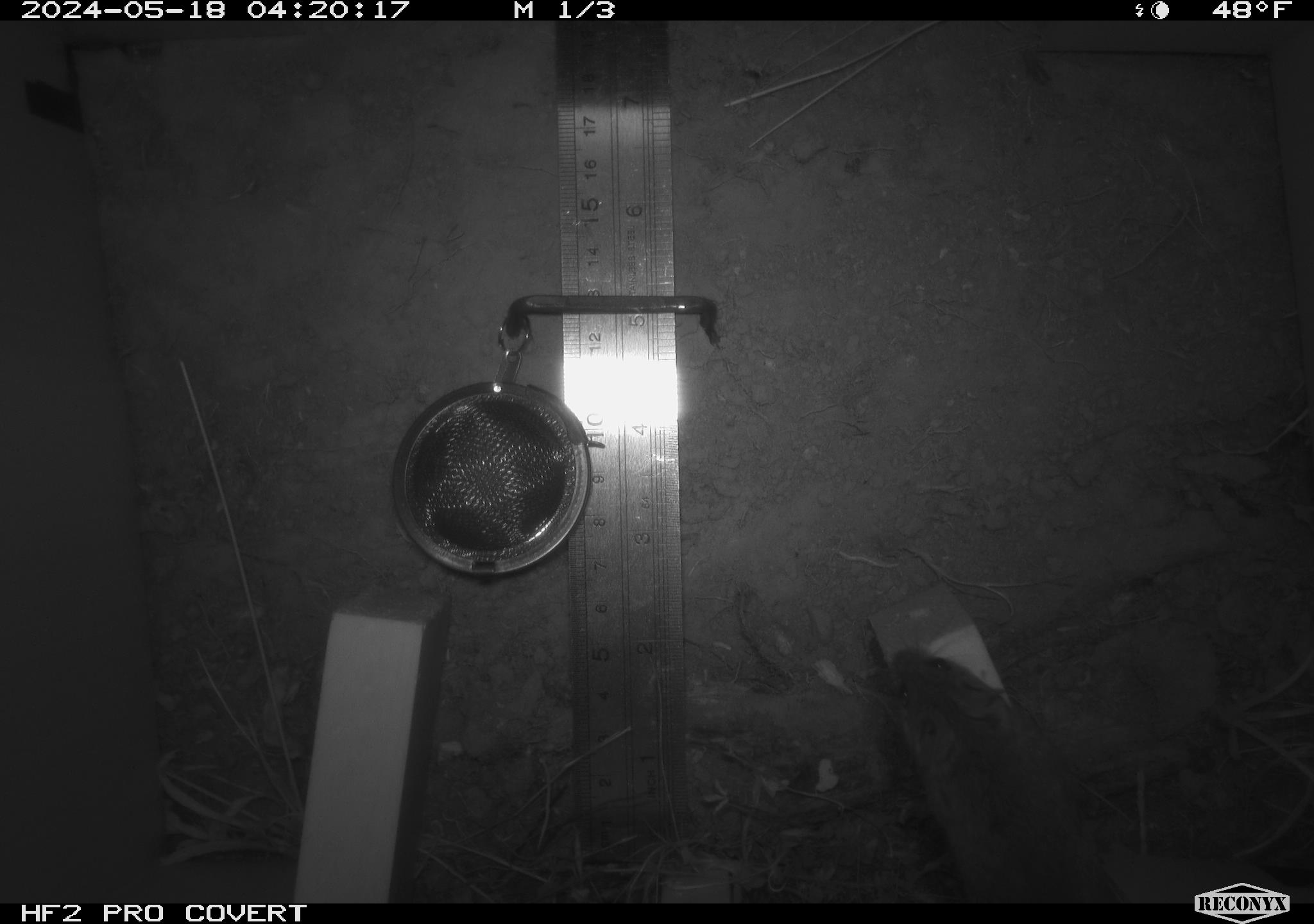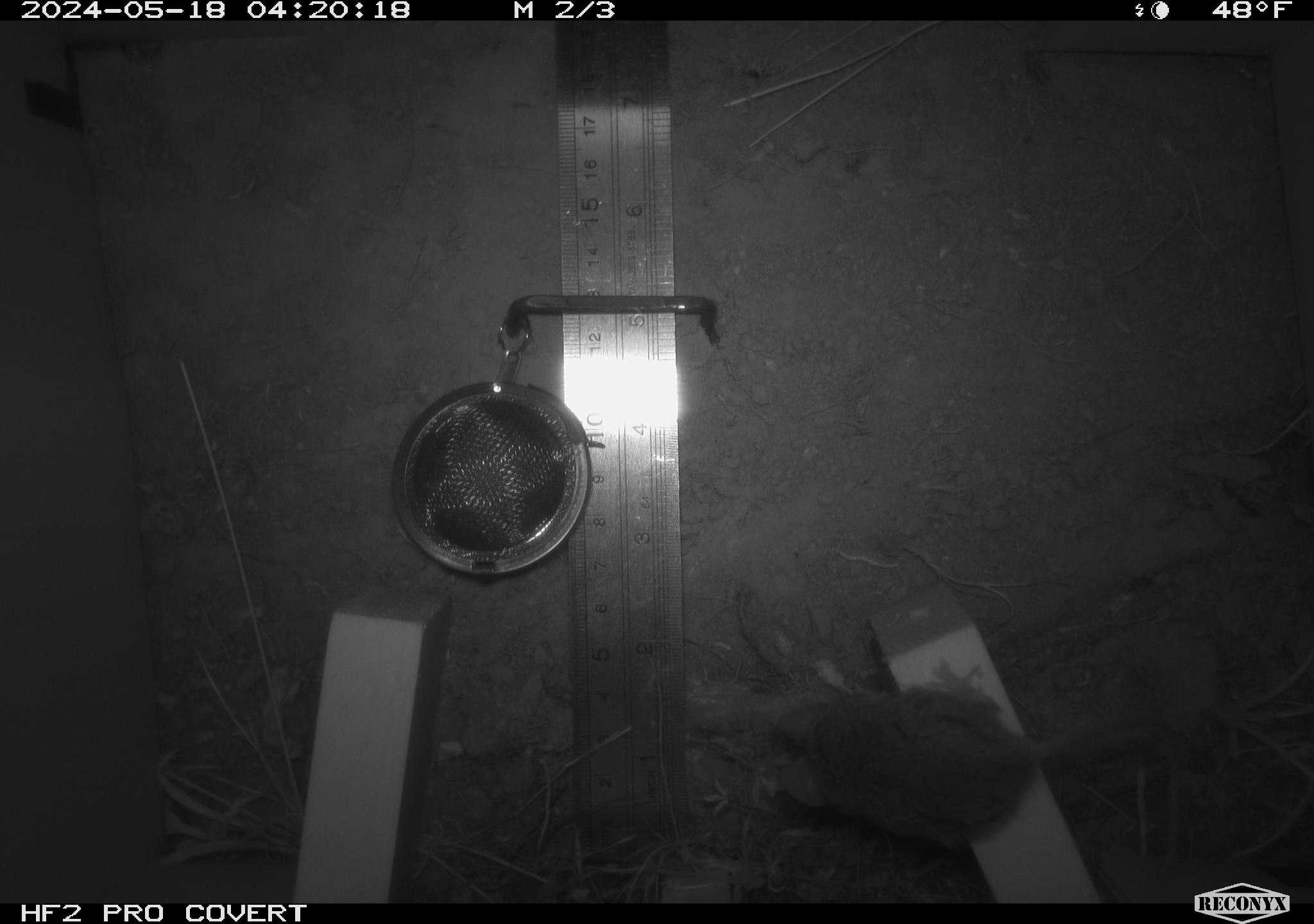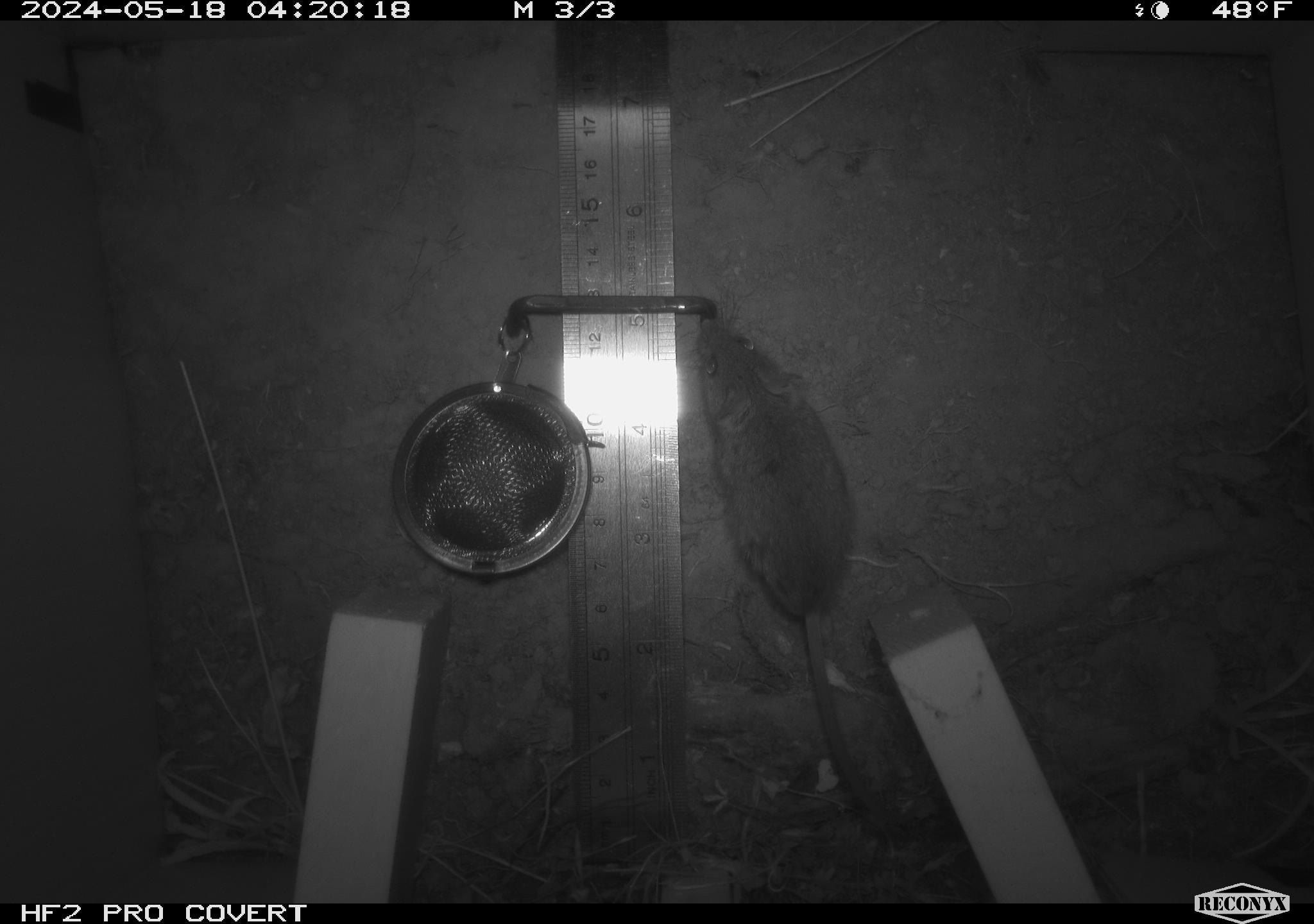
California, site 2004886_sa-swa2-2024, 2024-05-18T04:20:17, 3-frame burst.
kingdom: Animalia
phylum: Chordata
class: Mammalia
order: Rodentia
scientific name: Rodentia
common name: mouse species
Mouse species (Rodentia).